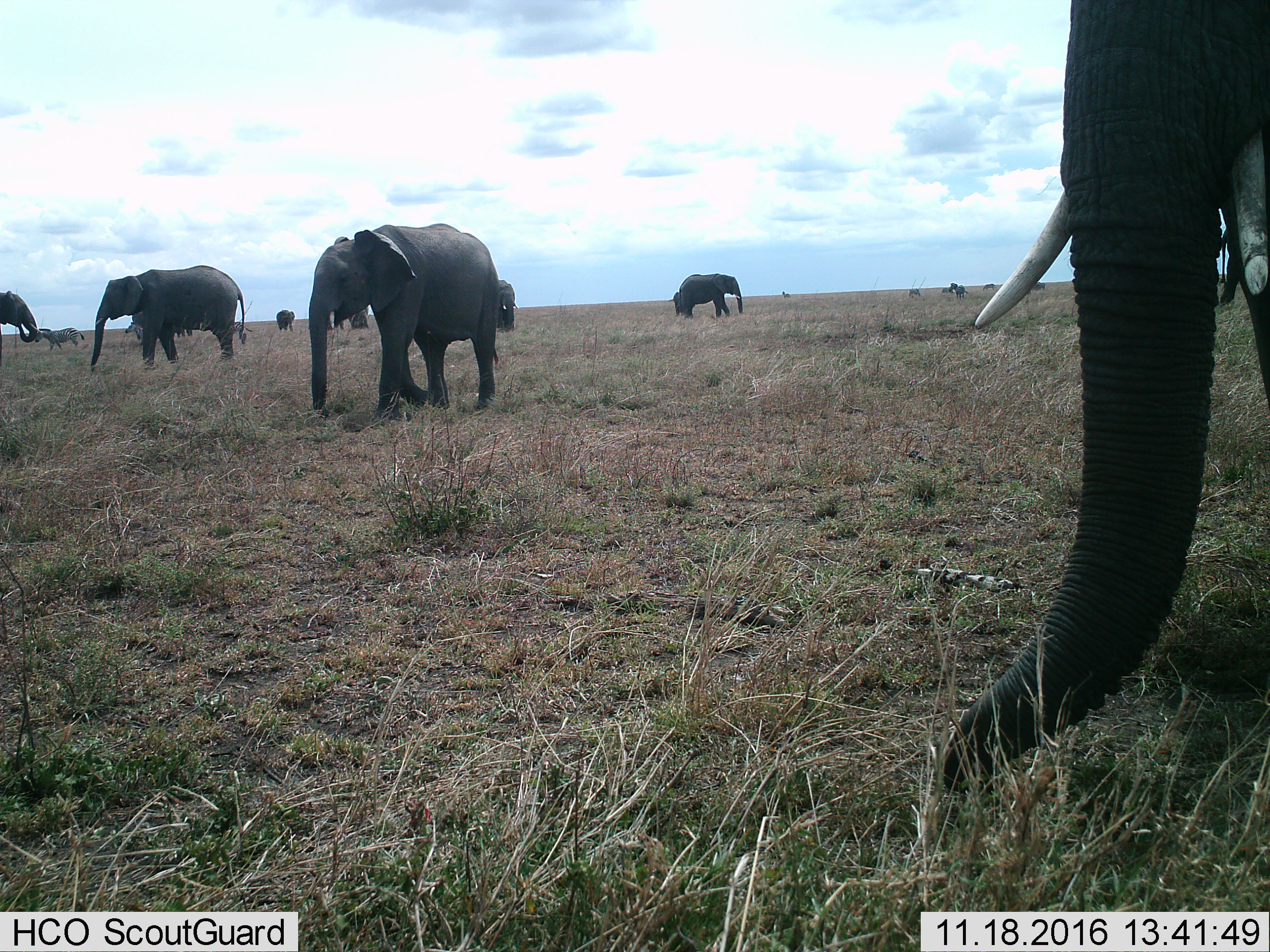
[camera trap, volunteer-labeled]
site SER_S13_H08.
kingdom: Animalia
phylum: Chordata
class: Mammalia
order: Proboscidea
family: Elephantidae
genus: Loxodonta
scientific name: Loxodonta africana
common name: african bush elephant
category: elephant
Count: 9.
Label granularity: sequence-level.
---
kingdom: Animalia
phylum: Chordata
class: Mammalia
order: Perissodactyla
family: Equidae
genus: Equus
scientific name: Equus quagga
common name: plains zebra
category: zebraplains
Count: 3.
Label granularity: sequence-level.